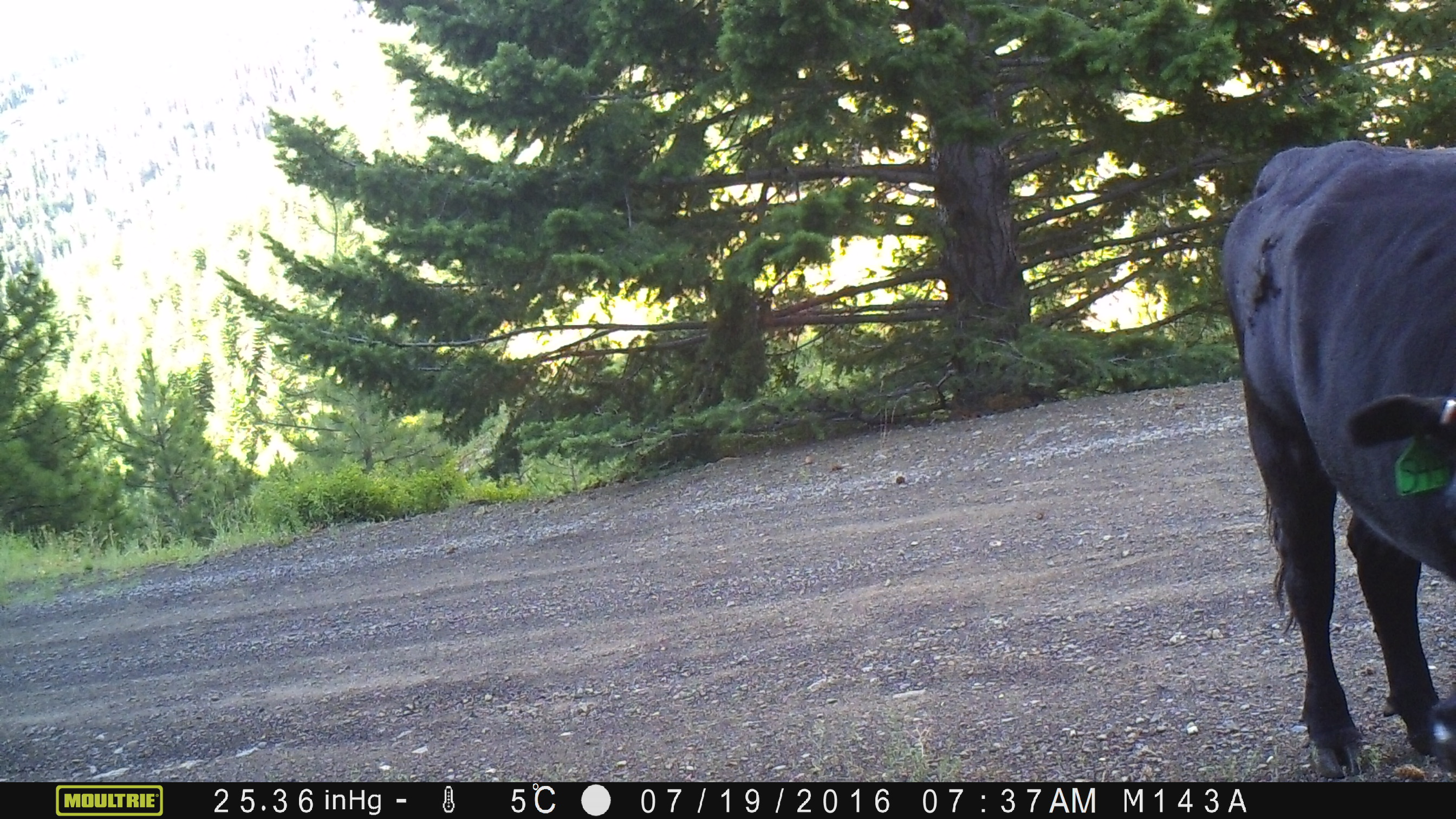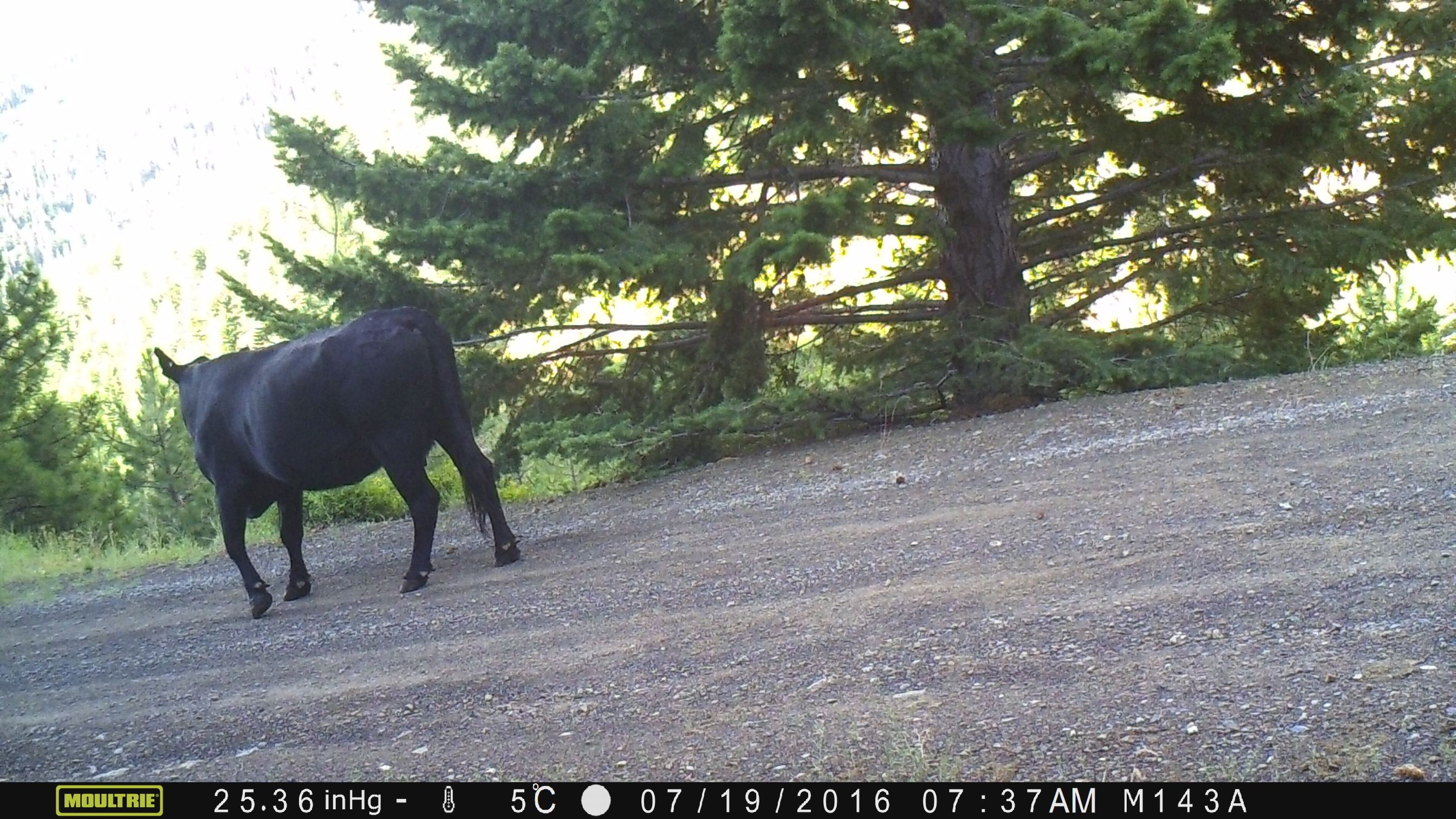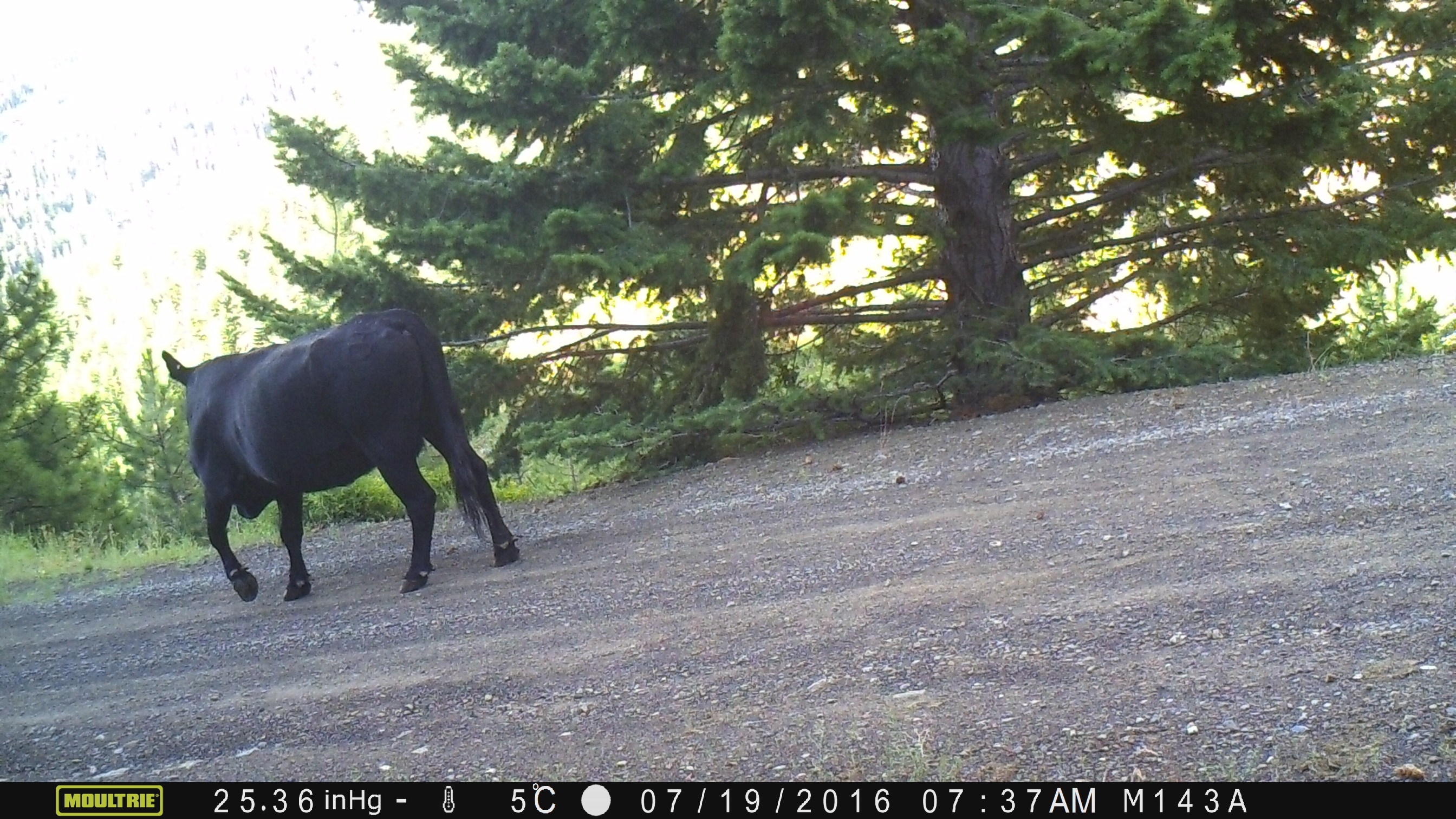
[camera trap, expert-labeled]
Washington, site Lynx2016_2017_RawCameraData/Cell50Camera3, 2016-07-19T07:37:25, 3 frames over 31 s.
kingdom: Animalia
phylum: Chordata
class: Mammalia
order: Artiodactyla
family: Bovidae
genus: Bos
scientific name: Bos taurus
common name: domestic cattle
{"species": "domestic cattle (Bos taurus)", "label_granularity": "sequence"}